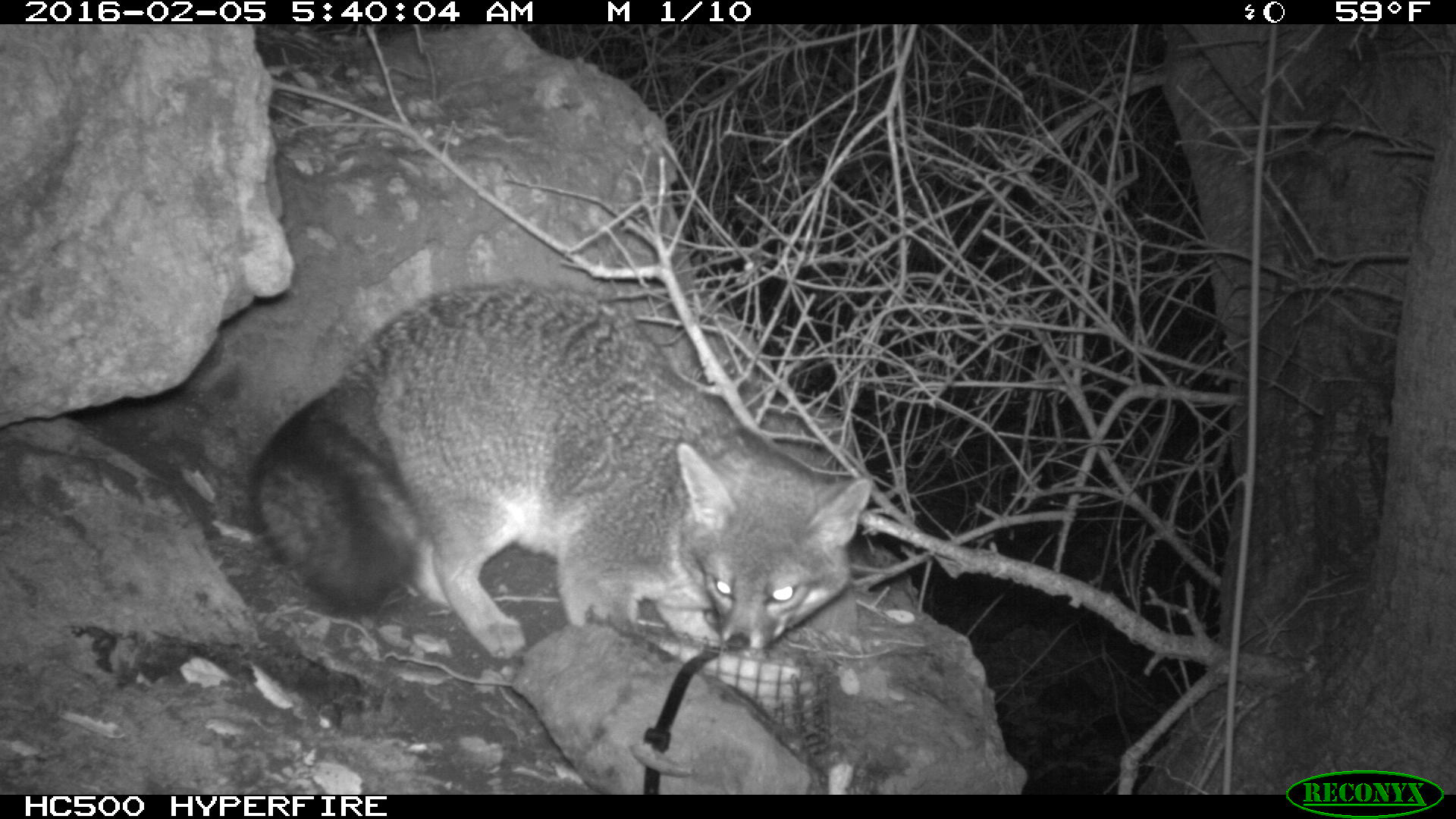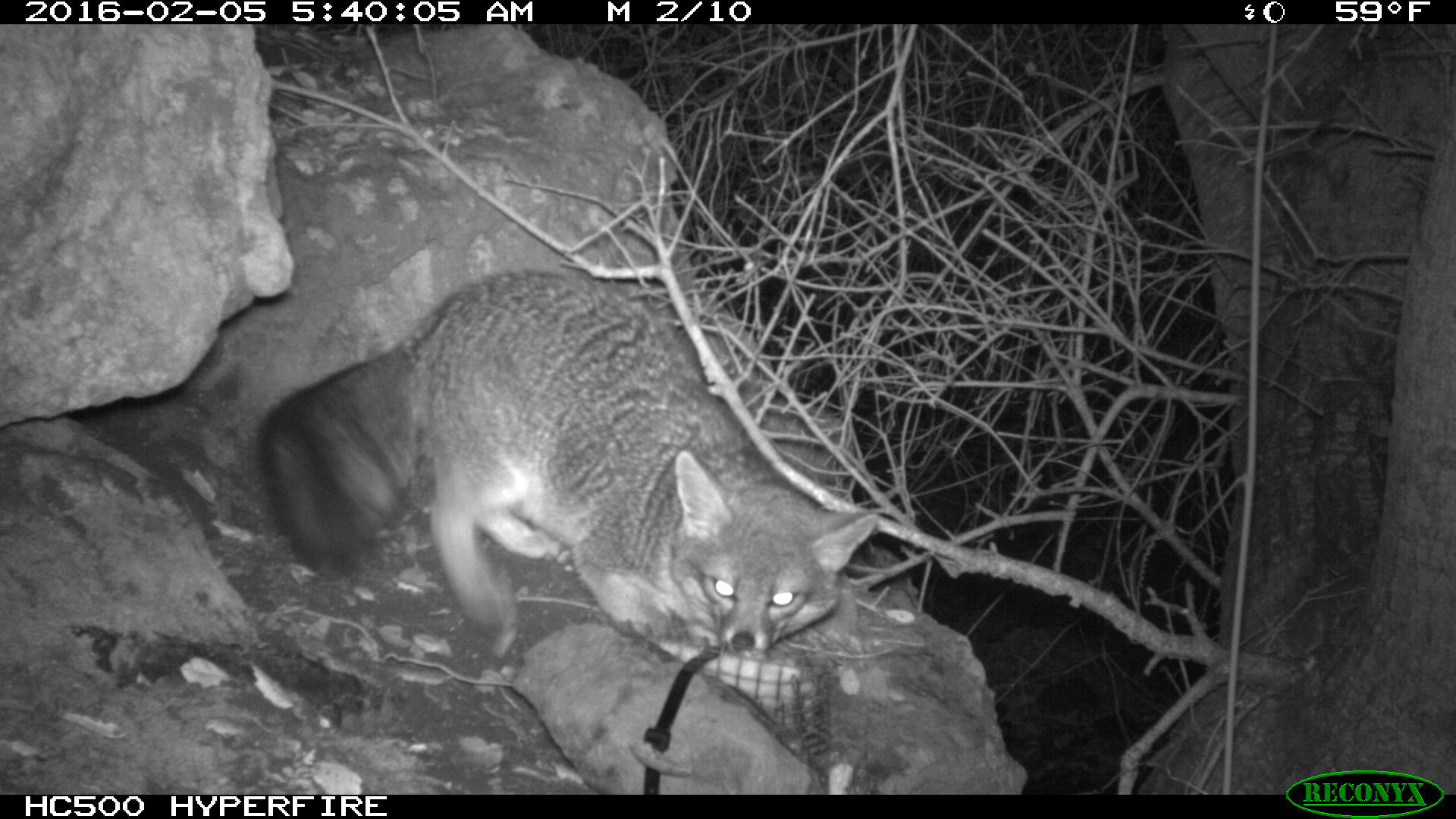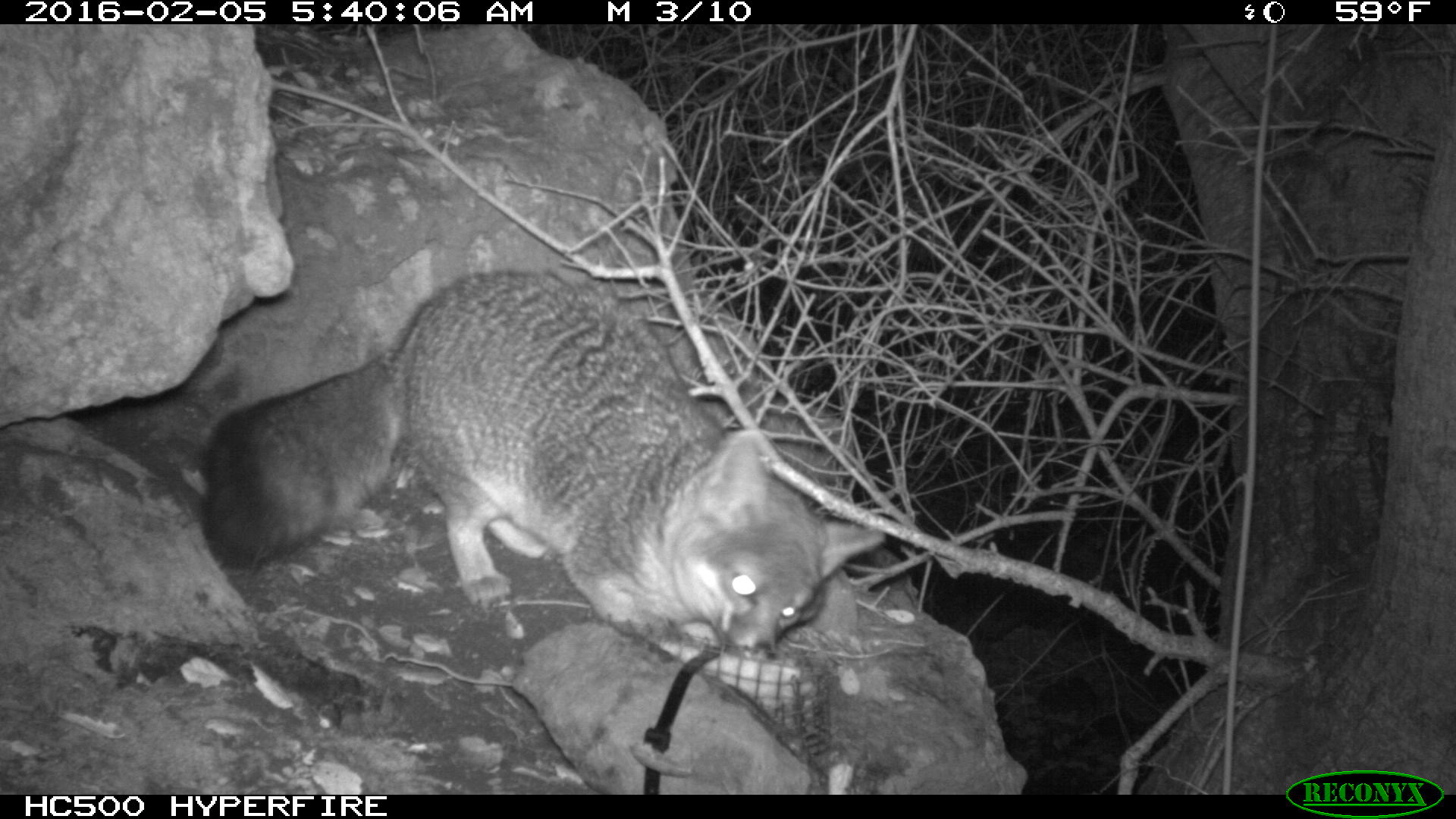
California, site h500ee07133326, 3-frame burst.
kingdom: Animalia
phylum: Chordata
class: Mammalia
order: Carnivora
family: Canidae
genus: Urocyon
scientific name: Urocyon littoralis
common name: island fox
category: fox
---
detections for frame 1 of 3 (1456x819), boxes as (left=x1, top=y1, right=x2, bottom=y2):
fox: (left=247, top=277, right=873, bottom=666)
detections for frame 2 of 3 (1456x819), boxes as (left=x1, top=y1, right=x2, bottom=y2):
fox: (left=256, top=266, right=880, bottom=654)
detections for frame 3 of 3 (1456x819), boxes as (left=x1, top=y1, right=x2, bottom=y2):
fox: (left=198, top=265, right=885, bottom=659)